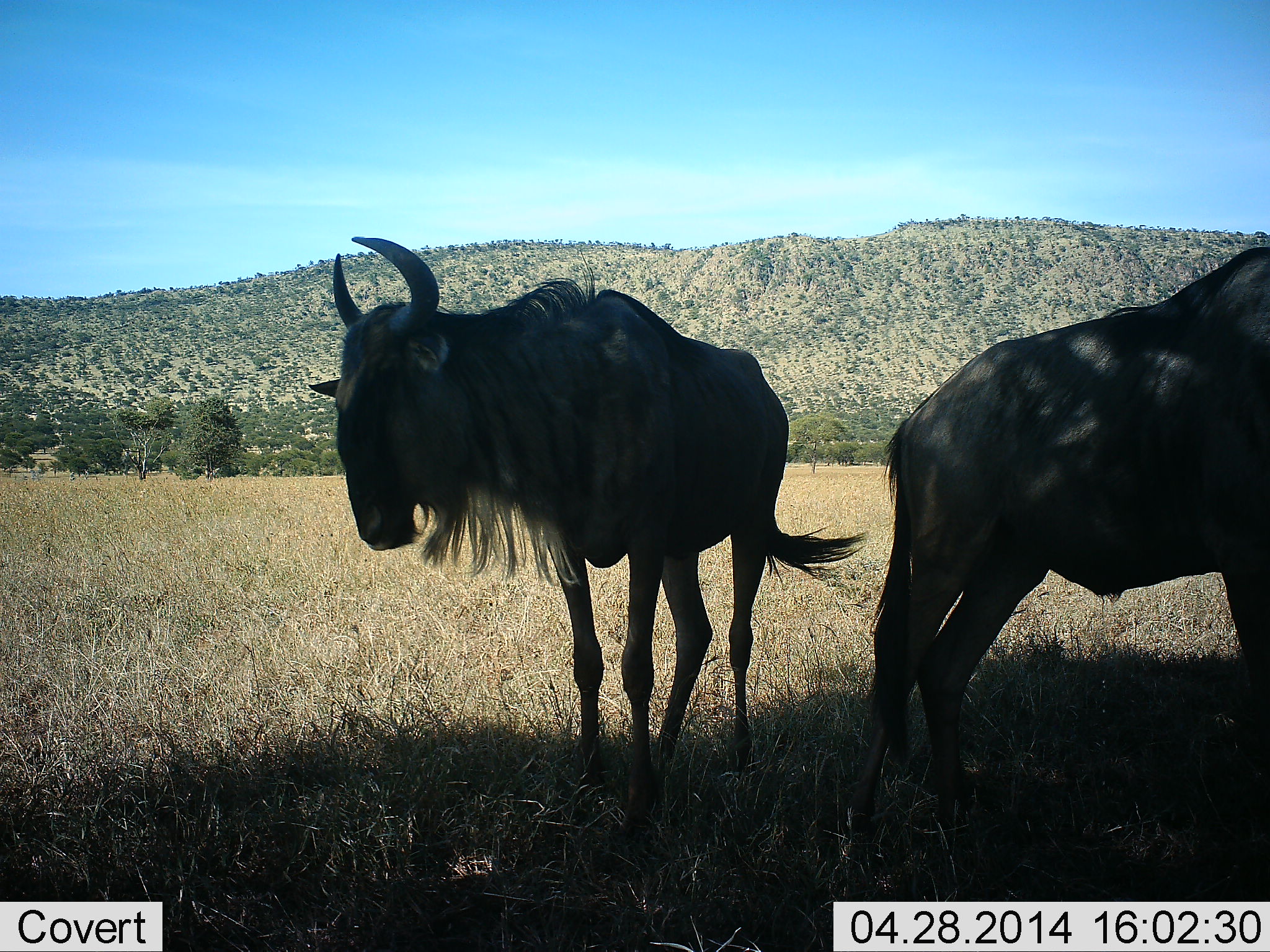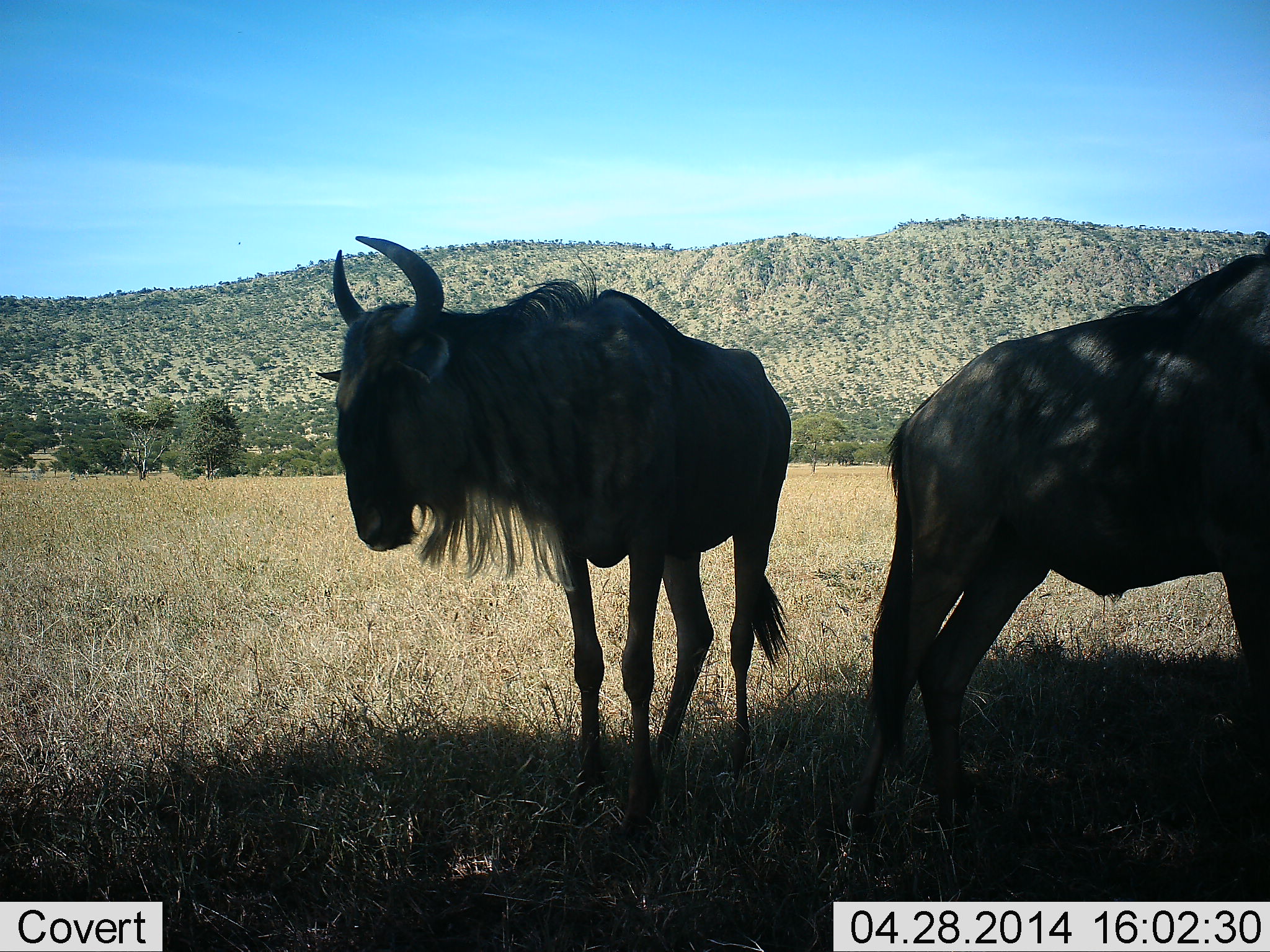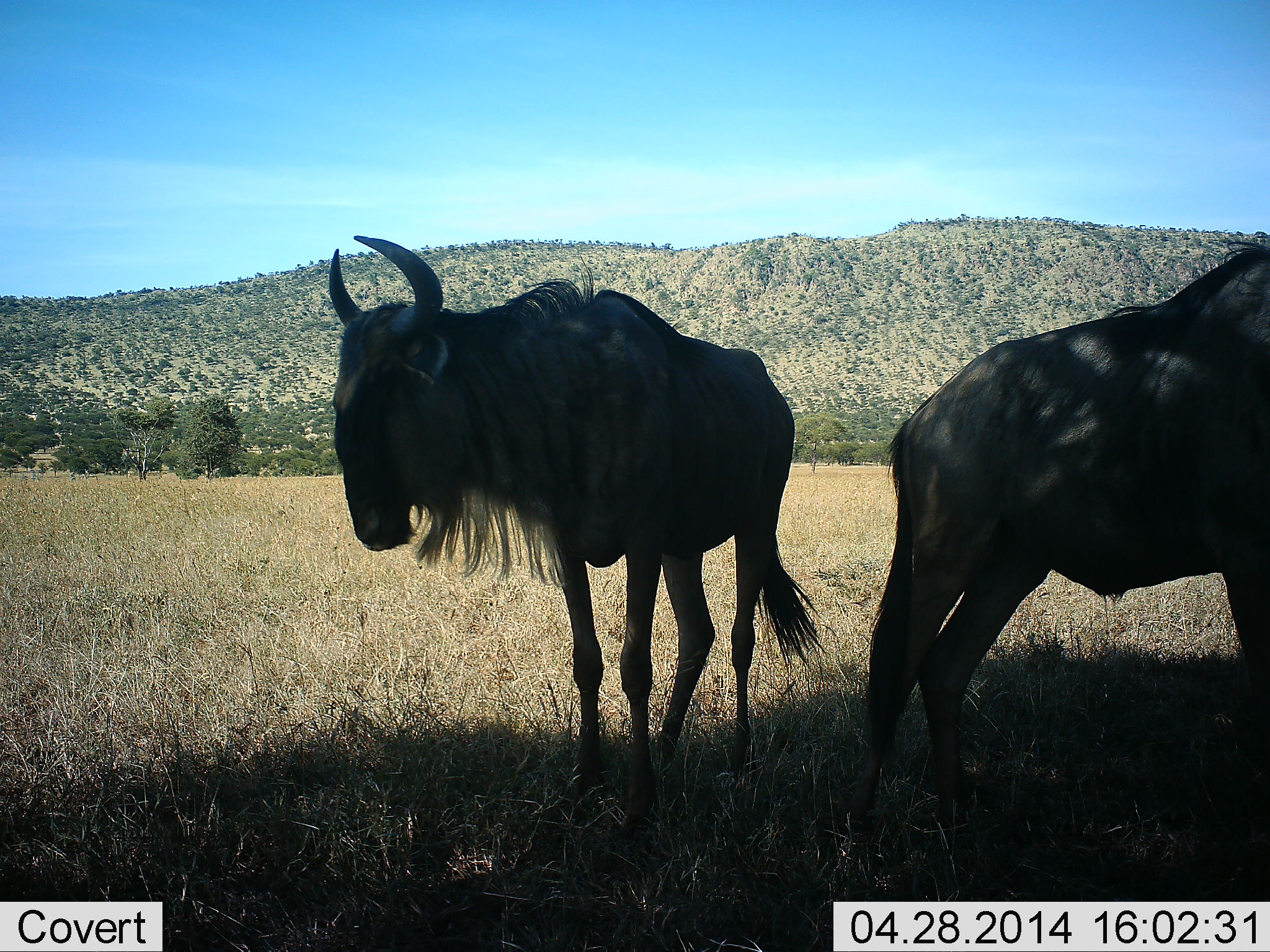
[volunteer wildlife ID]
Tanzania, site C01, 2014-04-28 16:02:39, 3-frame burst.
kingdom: Animalia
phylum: Chordata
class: Mammalia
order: Artiodactyla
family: Bovidae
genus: Connochaetes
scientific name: Connochaetes taurinus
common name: blue wildebeest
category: wildebeest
Wildebeest (blue wildebeest) (Connochaetes taurinus), count 2. Behavior (volunteer vote fractions): standing 100%, resting 0%, moving 0%, interacting 0%. Young present (vote fraction): 0%. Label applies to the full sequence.